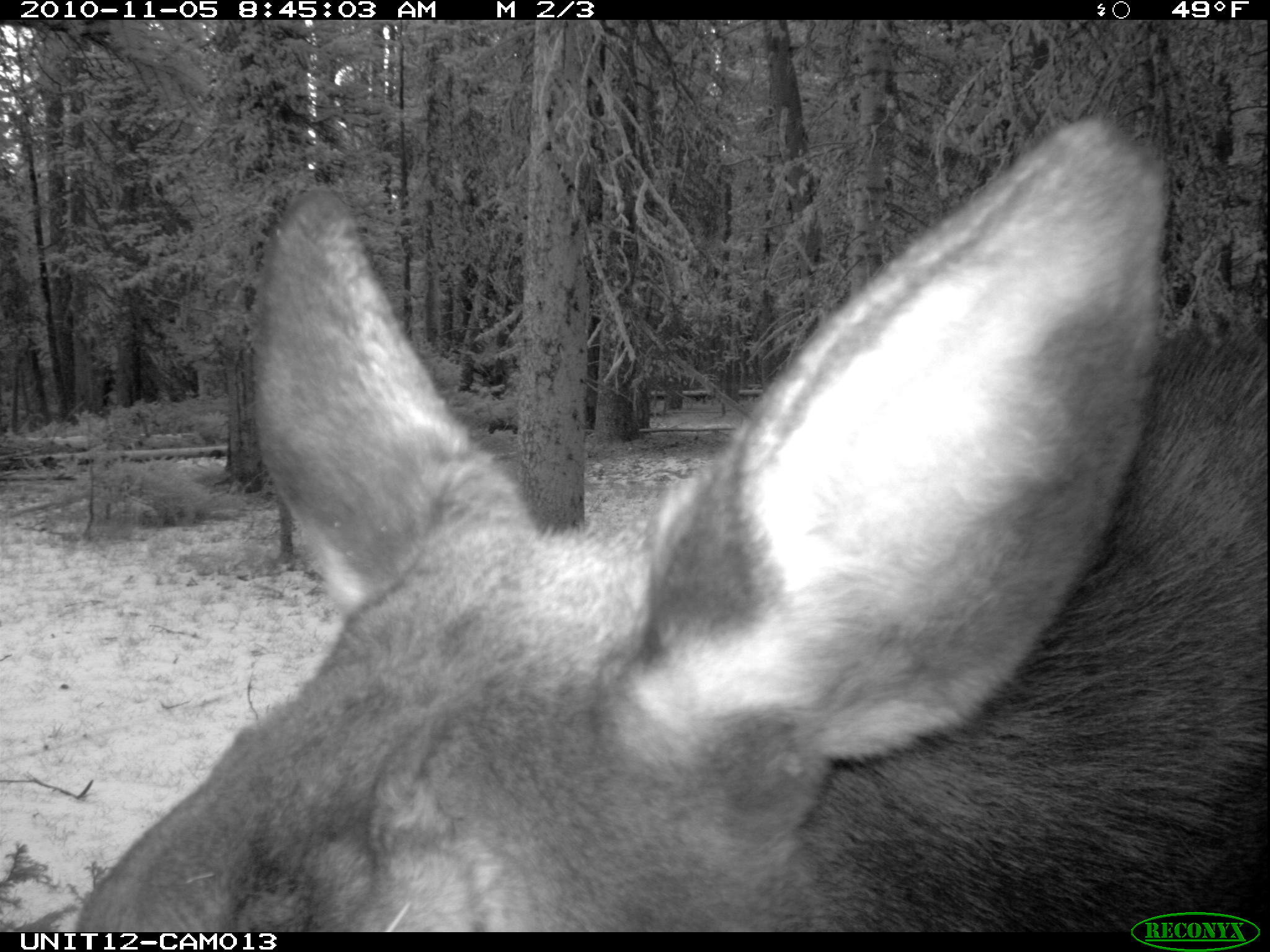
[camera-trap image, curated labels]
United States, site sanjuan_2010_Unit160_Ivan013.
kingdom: Animalia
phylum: Chordata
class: Mammalia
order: Artiodactyla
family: Cervidae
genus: Alces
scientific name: Alces alces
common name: moose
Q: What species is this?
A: Alces alces (moose).